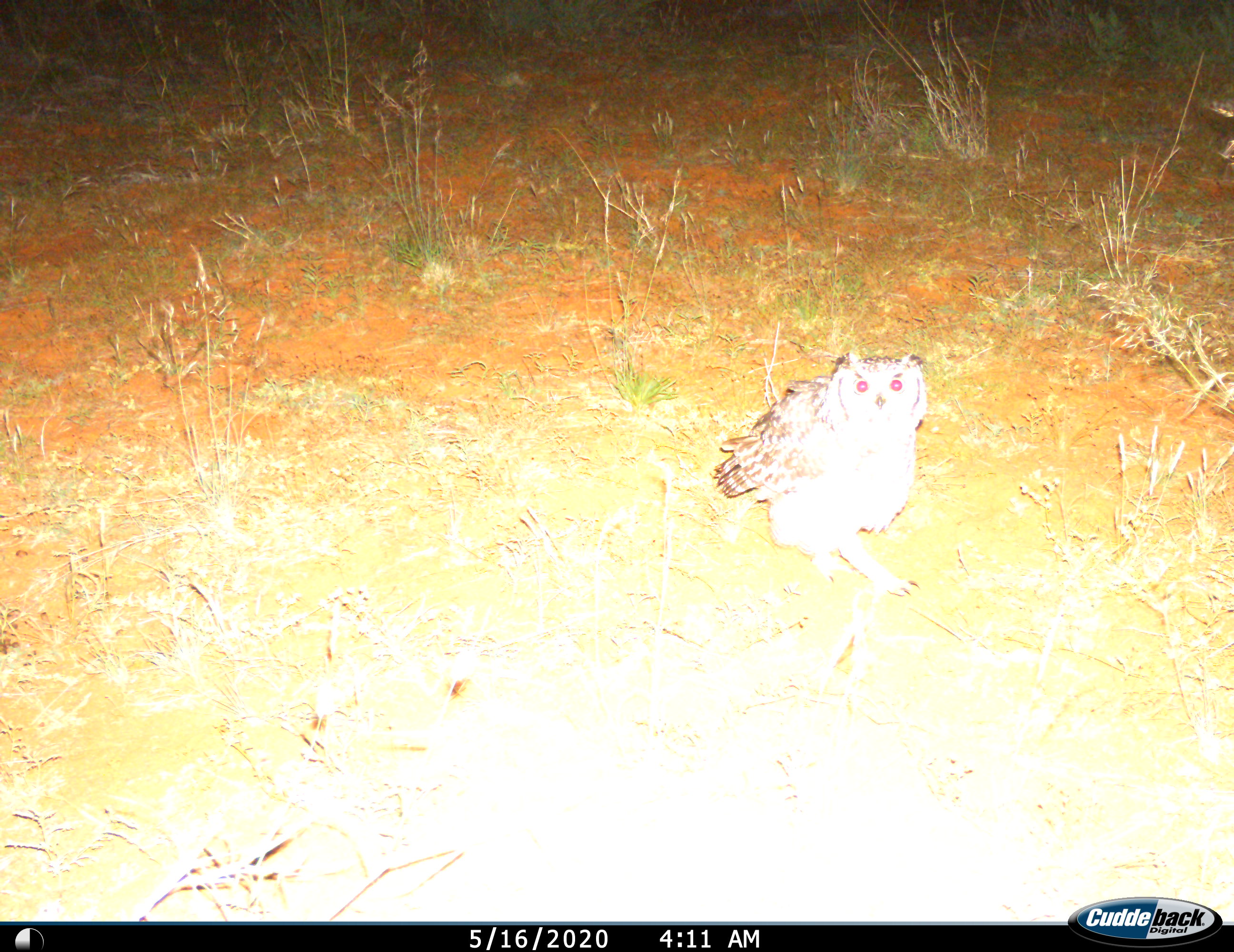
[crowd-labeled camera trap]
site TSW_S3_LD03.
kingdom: Animalia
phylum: Chordata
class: Aves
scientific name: Aves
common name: bird of prey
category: birdofprey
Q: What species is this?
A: Birdofprey (bird of prey) (Aves).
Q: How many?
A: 1.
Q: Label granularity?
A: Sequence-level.